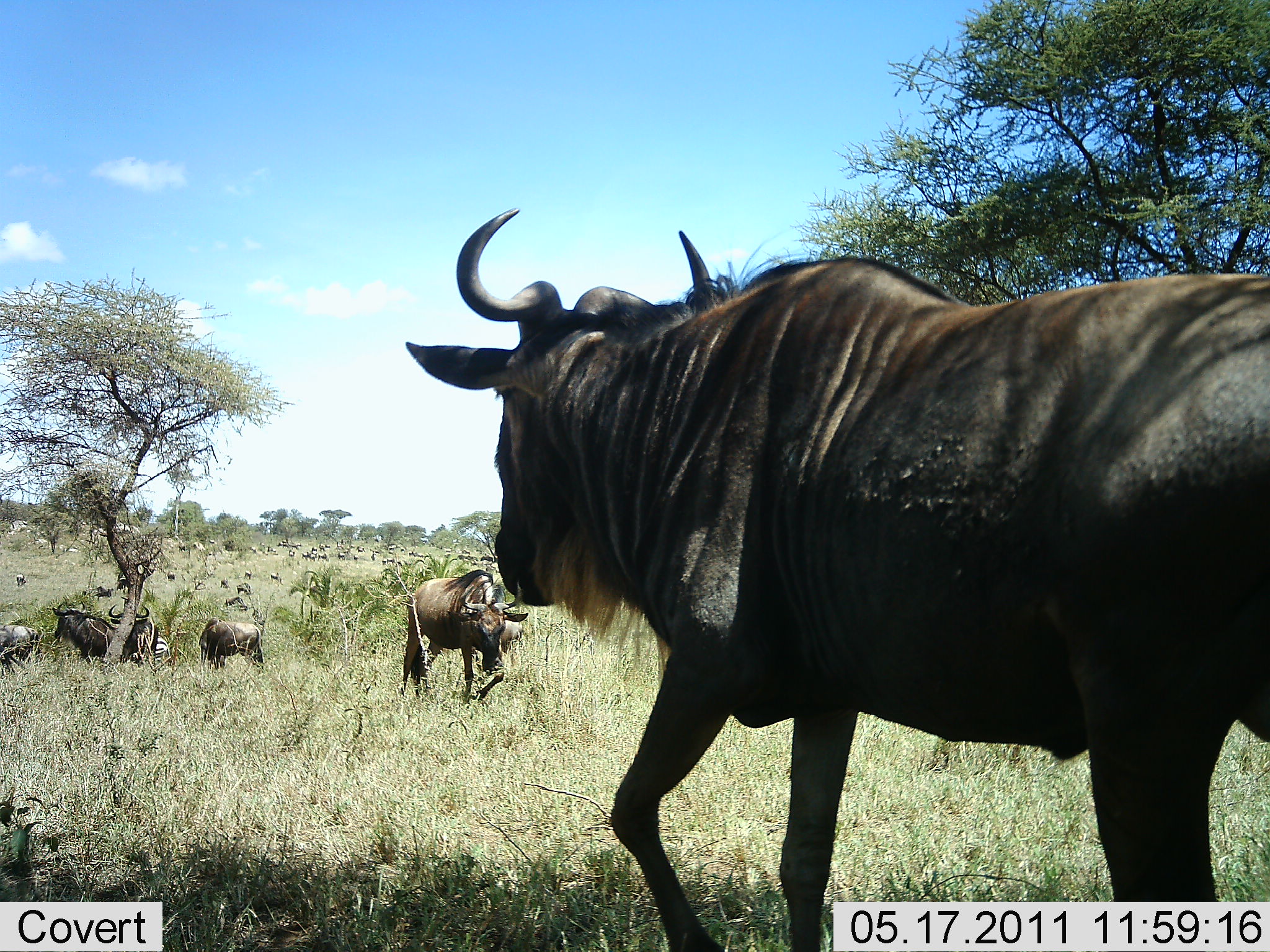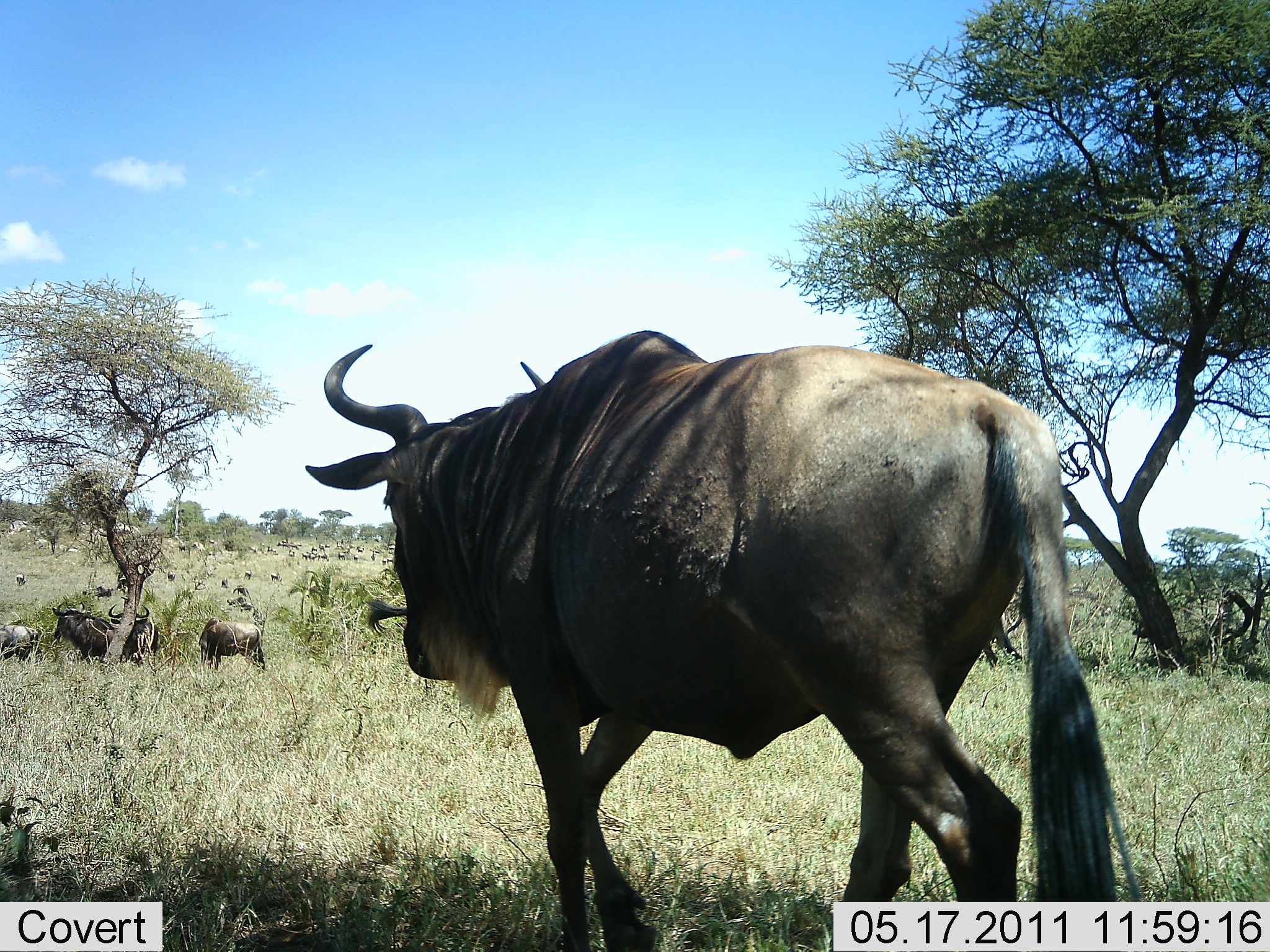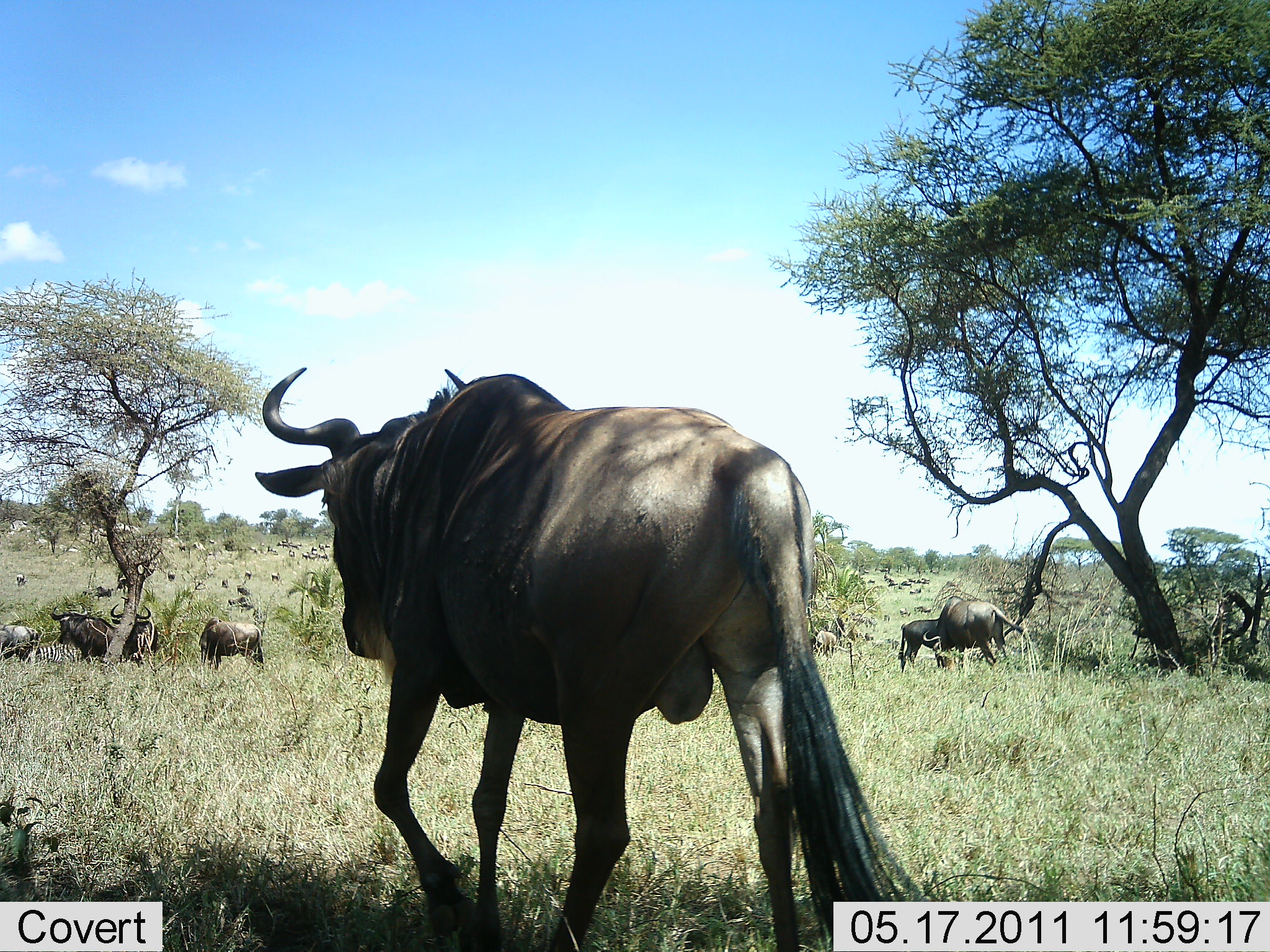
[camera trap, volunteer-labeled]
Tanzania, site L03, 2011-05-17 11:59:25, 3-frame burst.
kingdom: Animalia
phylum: Chordata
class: Mammalia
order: Artiodactyla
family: Bovidae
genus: Connochaetes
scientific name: Connochaetes taurinus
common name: blue wildebeest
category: wildebeest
Wildebeest (blue wildebeest) (Connochaetes taurinus), count 11-50. Behavior (volunteer vote fractions): standing 64%, resting 9%, moving 100%, interacting 18%. Young present (vote fraction): 9%. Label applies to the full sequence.